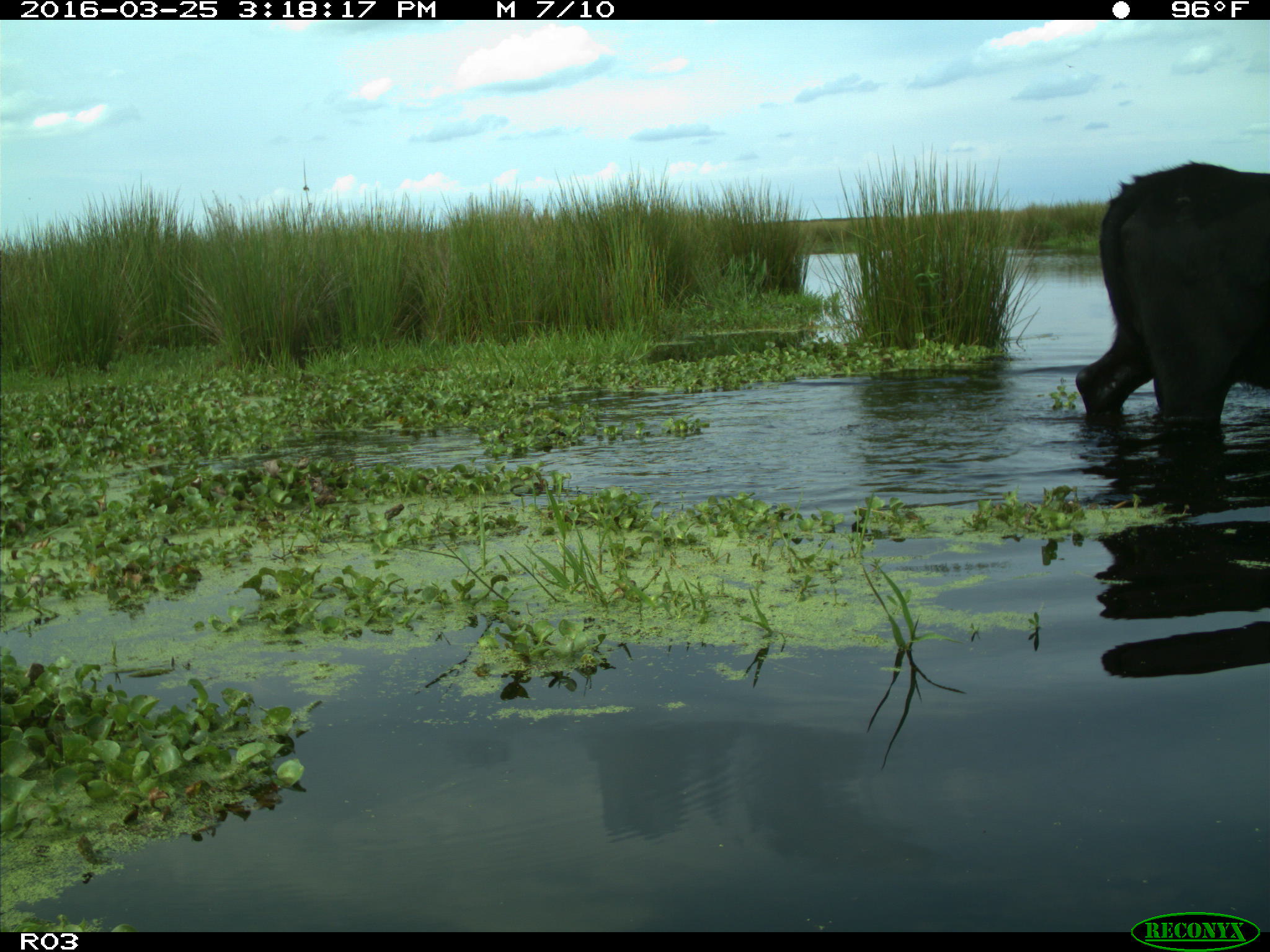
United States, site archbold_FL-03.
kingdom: Animalia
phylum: Chordata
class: Mammalia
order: Artiodactyla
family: Bovidae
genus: Bos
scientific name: Bos taurus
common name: domestic cow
Bos taurus (domestic cow).